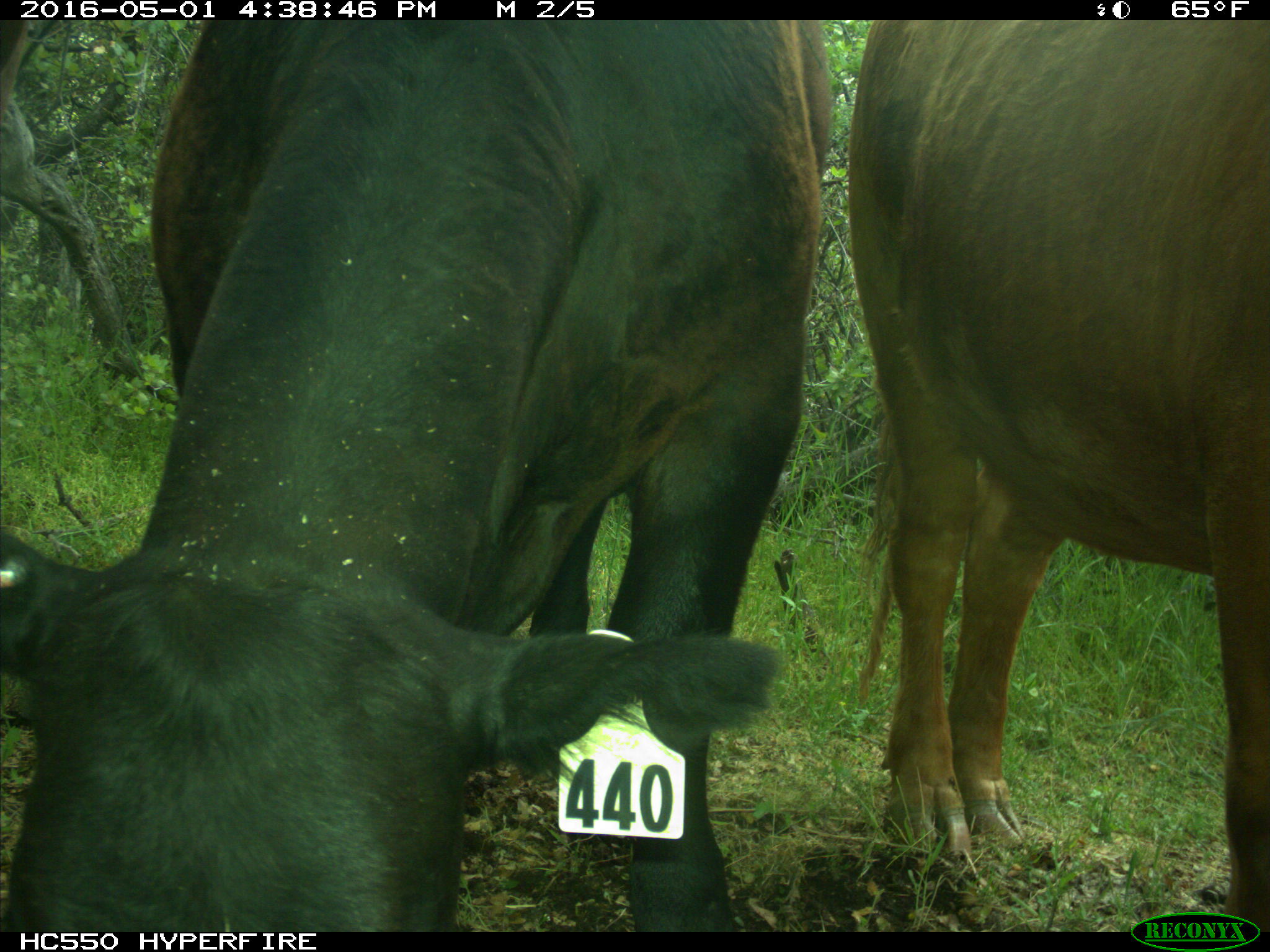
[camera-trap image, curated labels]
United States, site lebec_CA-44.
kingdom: Animalia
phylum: Chordata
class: Mammalia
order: Artiodactyla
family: Bovidae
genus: Bos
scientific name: Bos taurus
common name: domestic cow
Bos taurus (domestic cow).